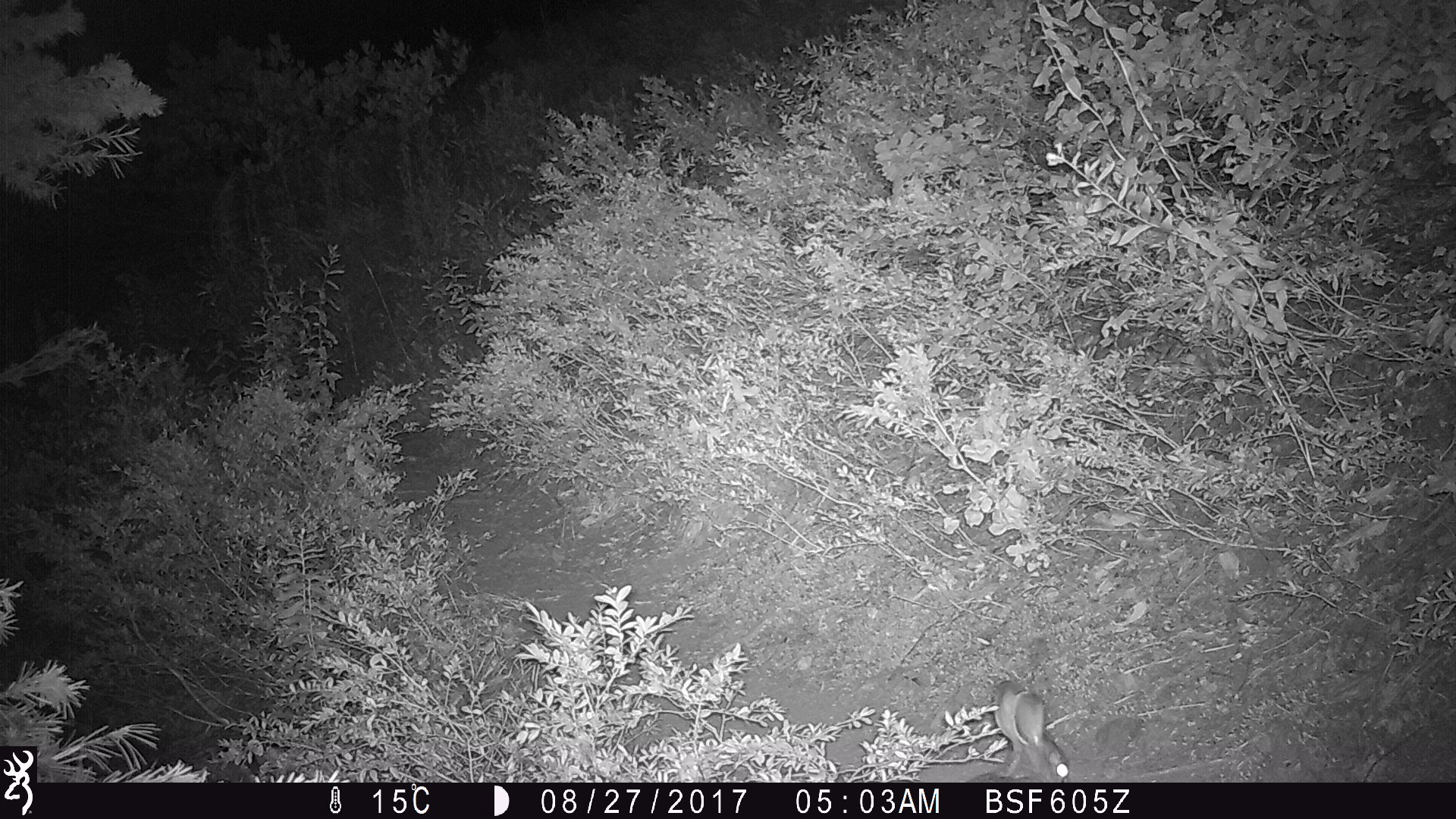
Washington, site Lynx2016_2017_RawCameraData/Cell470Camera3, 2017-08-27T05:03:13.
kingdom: Animalia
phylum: Chordata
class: Mammalia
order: Lagomorpha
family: Leporidae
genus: Lepus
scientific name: Lepus americanus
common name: snowshoe hare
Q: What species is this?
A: Lepus americanus (snowshoe hare).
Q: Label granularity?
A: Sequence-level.